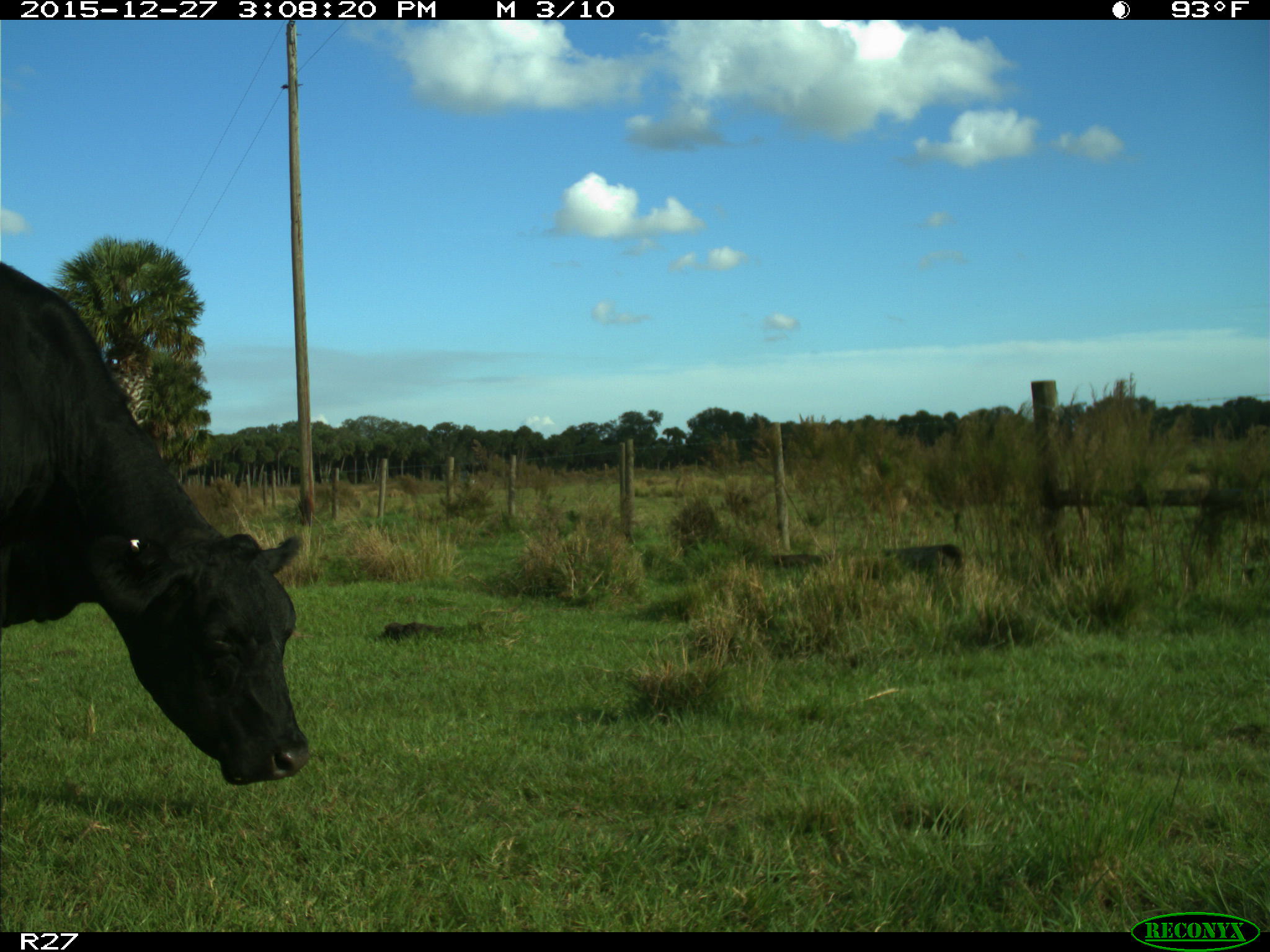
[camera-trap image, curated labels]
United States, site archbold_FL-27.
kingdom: Animalia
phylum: Chordata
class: Mammalia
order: Artiodactyla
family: Bovidae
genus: Bos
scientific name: Bos taurus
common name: domestic cow